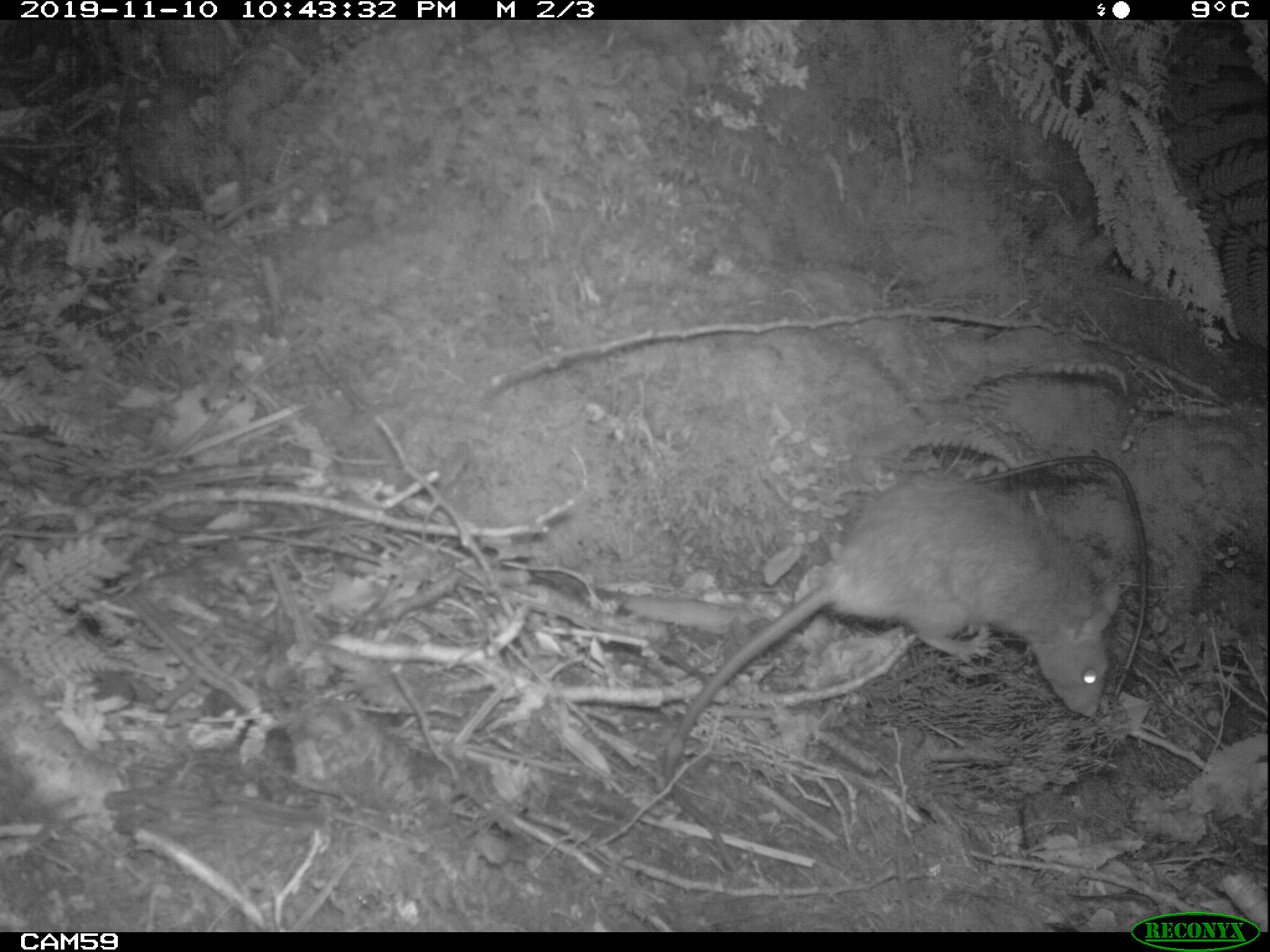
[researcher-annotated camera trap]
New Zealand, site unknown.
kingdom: Animalia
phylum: Chordata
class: Mammalia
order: Rodentia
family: Muridae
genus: Rattus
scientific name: Rattus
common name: rat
Rat (Rattus).